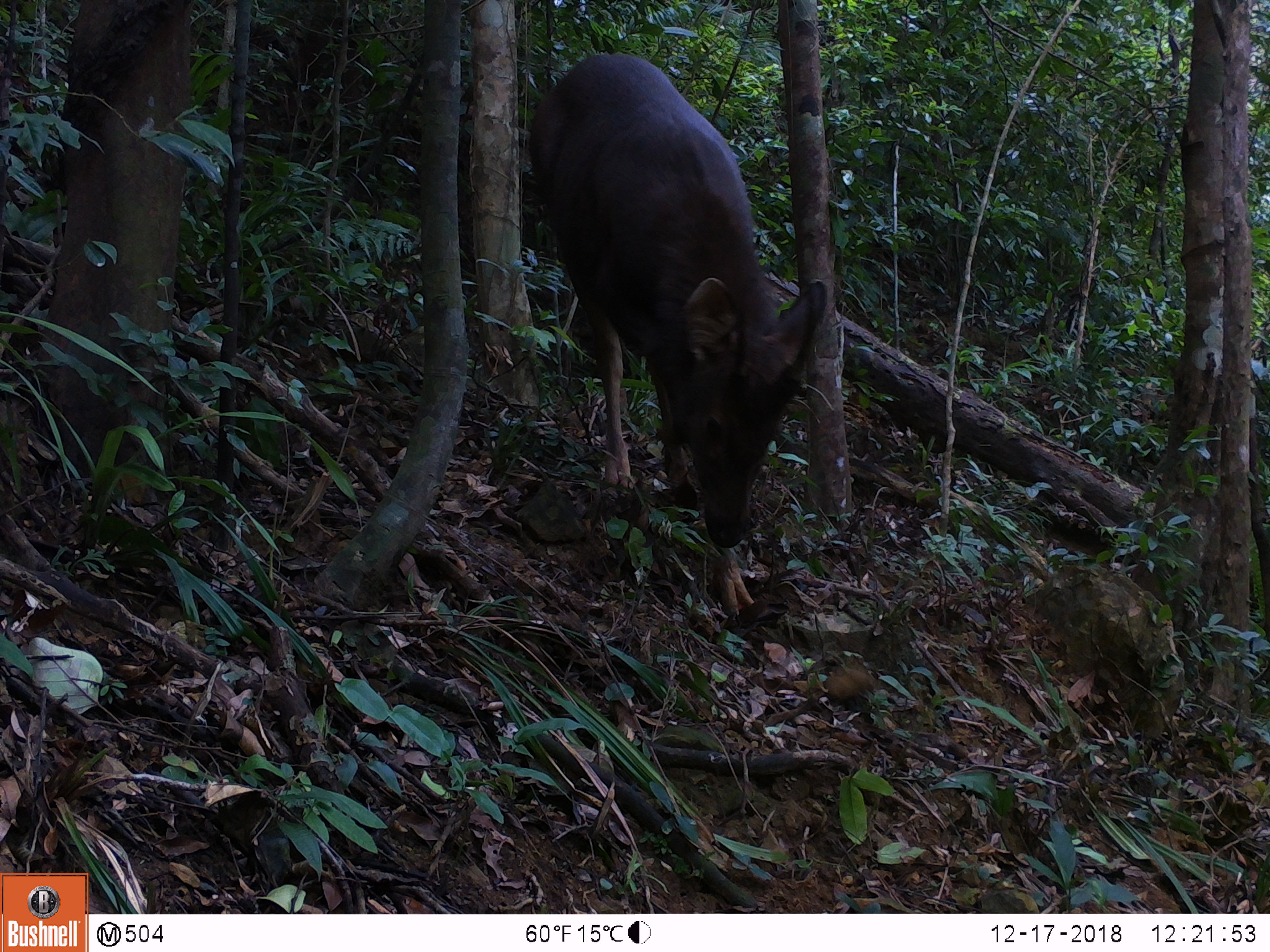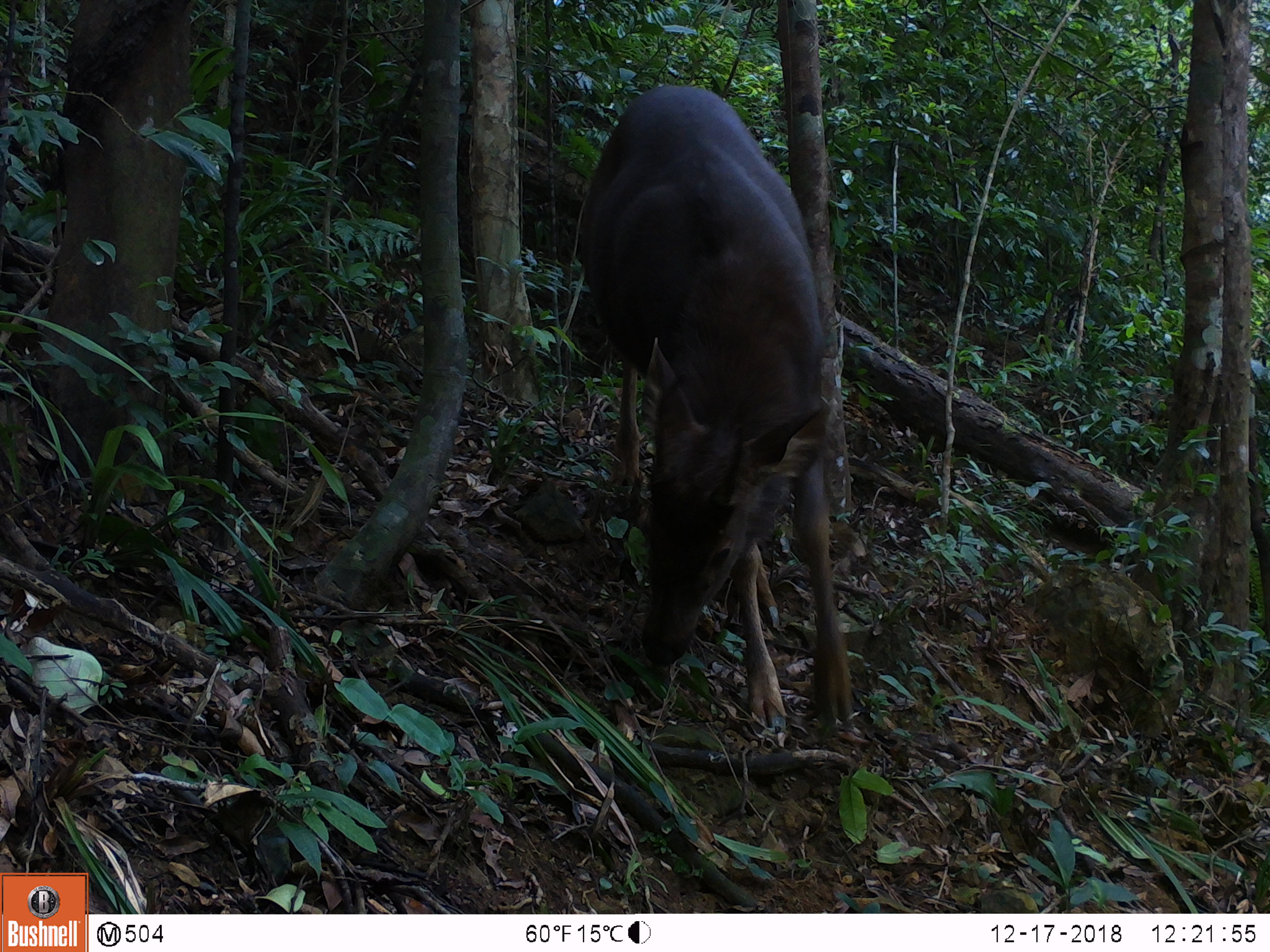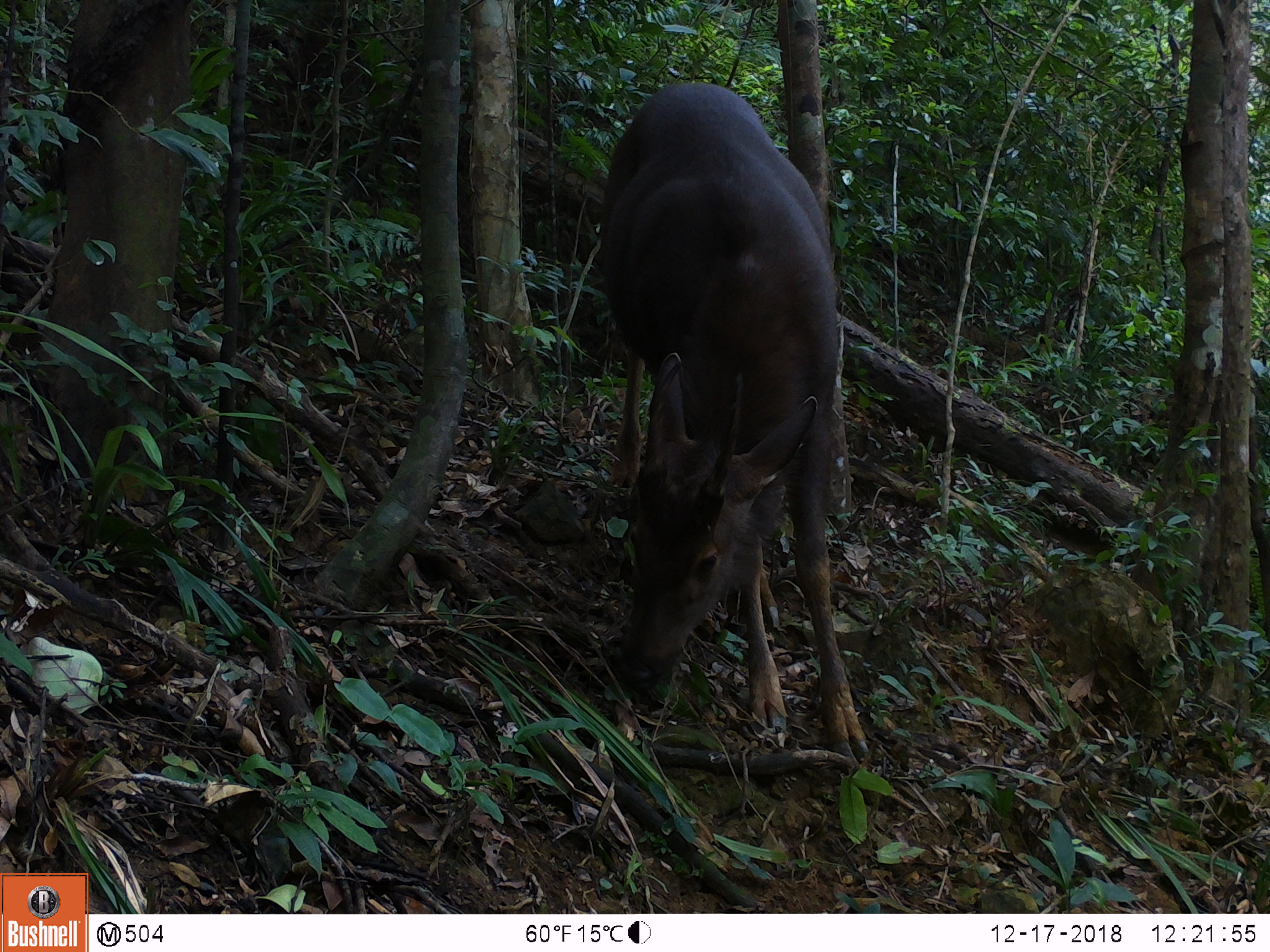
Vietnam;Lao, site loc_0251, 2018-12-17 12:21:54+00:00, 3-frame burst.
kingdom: Animalia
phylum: Chordata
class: Mammalia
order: Artiodactyla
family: Cervidae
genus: Rusa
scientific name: Rusa unicolor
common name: sambar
Sambar (Rusa unicolor). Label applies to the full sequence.